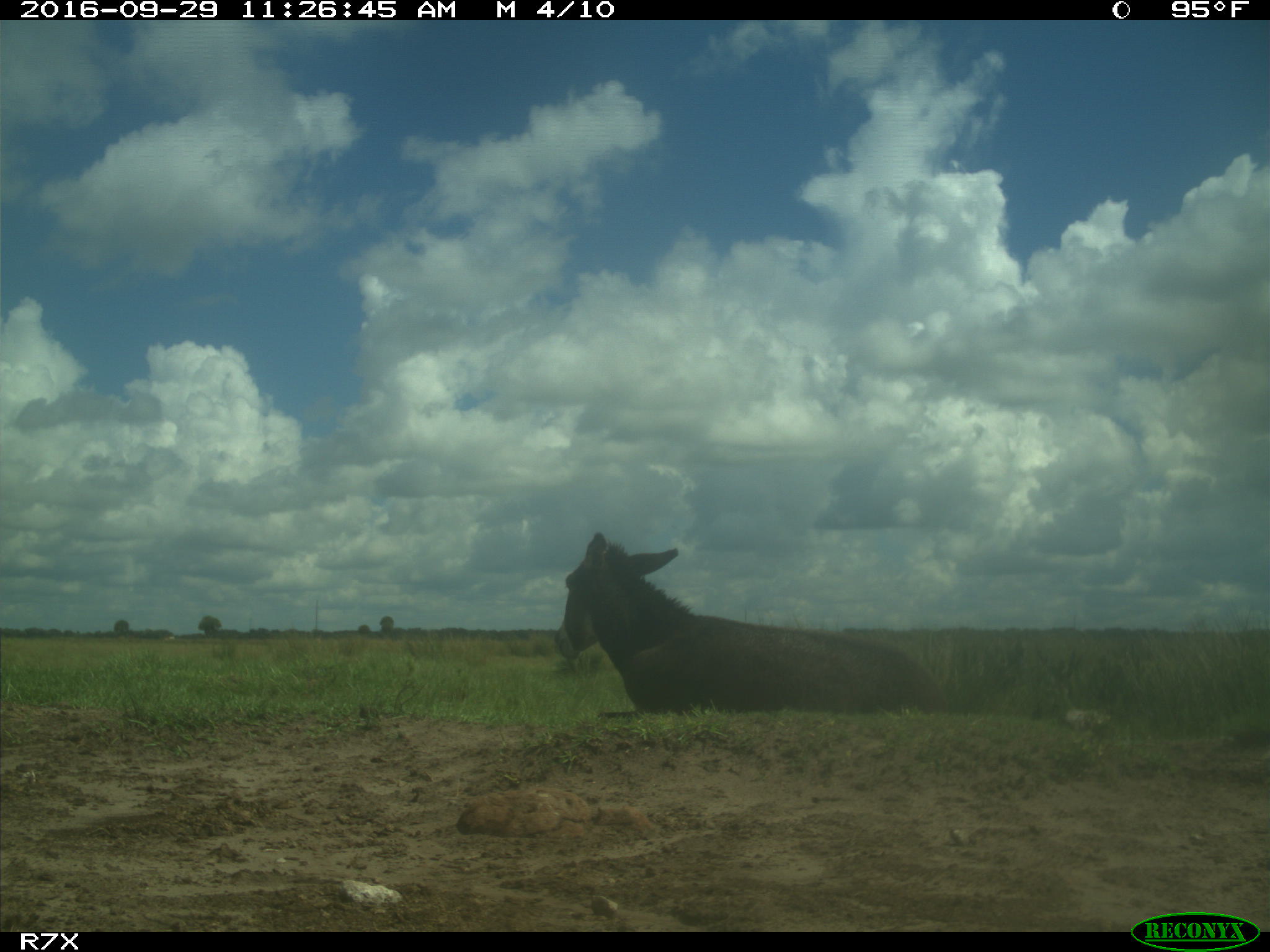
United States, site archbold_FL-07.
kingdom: Animalia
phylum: Chordata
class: Mammalia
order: Perissodactyla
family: Equidae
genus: Equus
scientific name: Equus africanus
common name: african wild ass